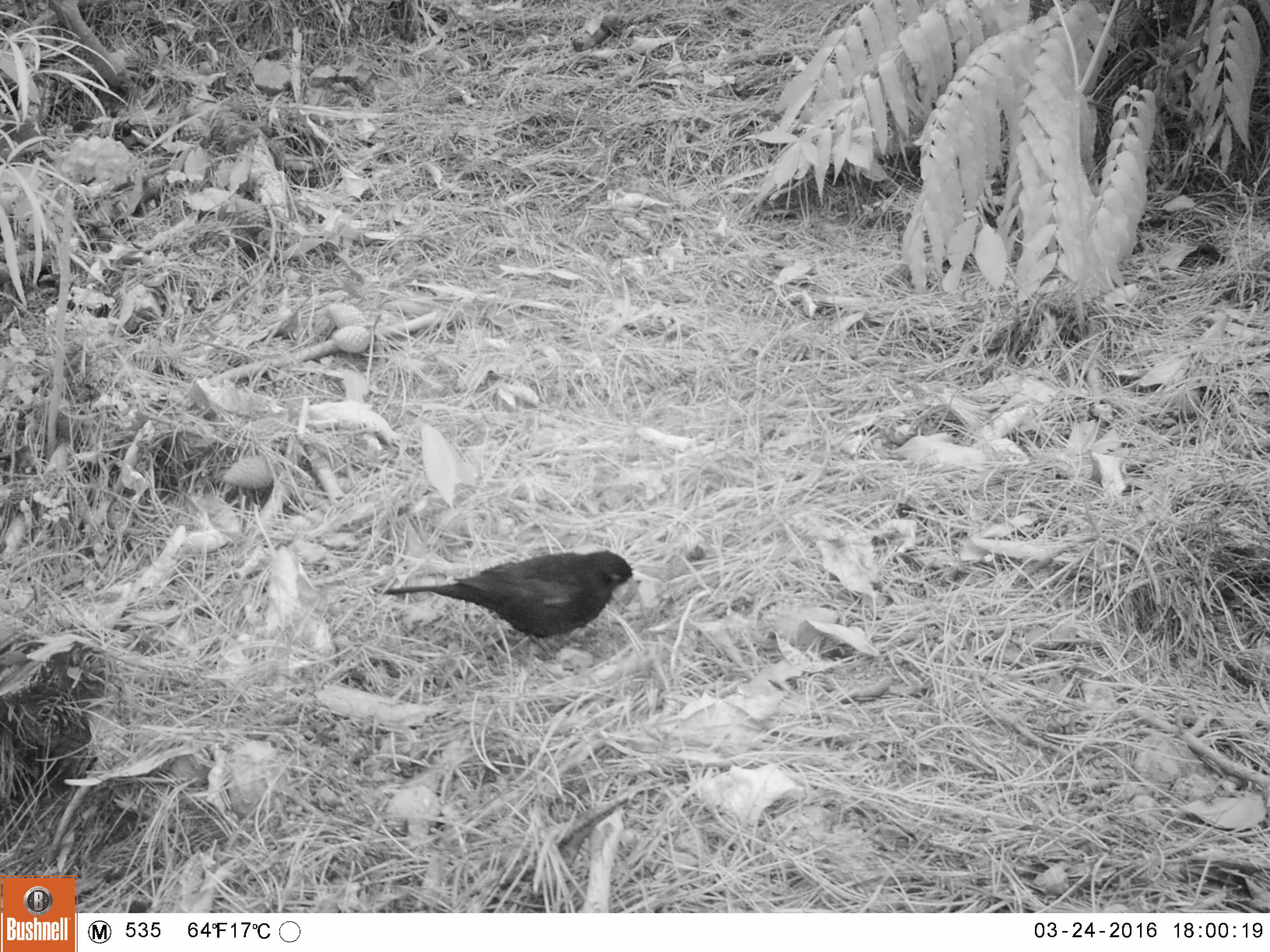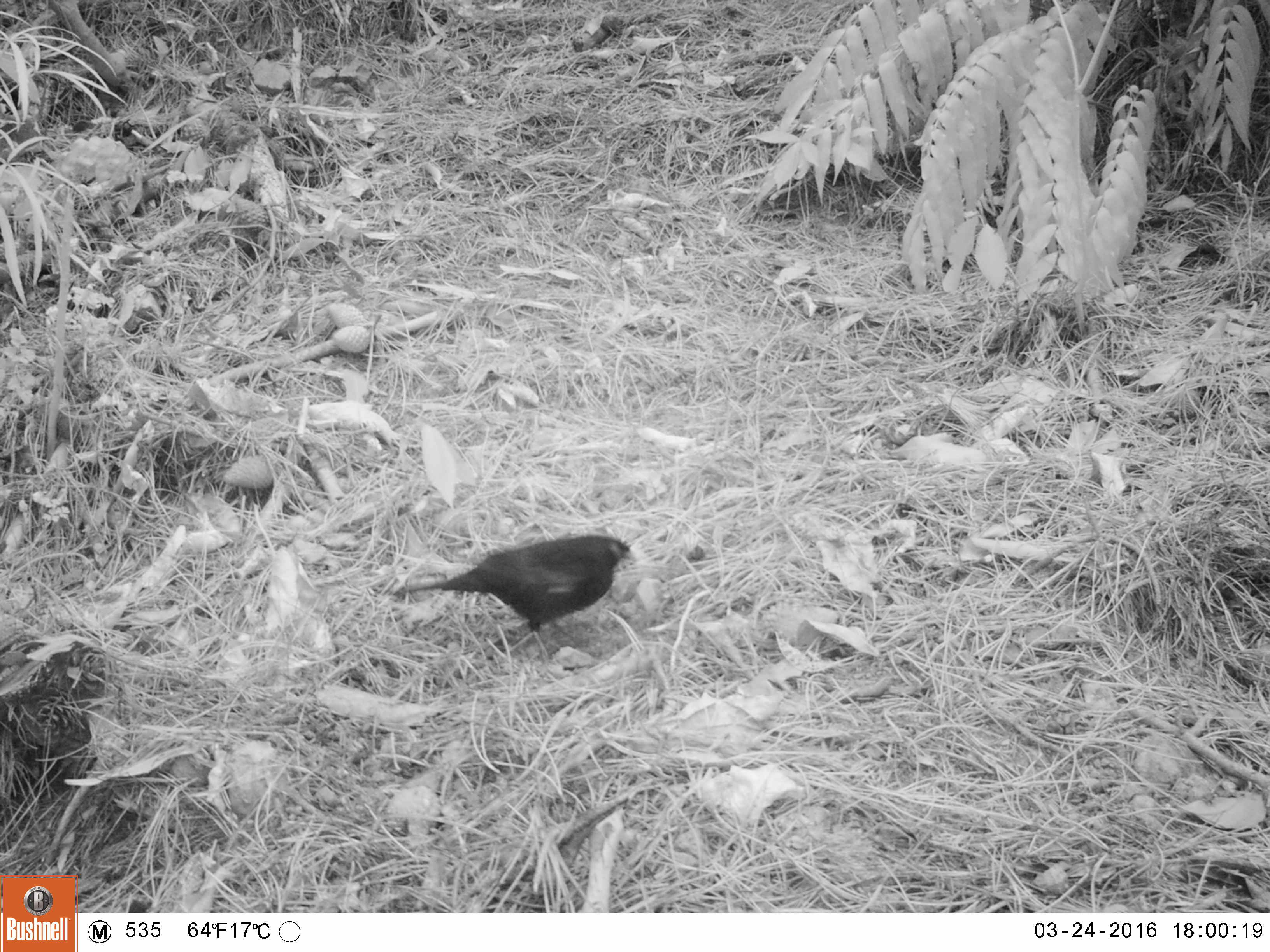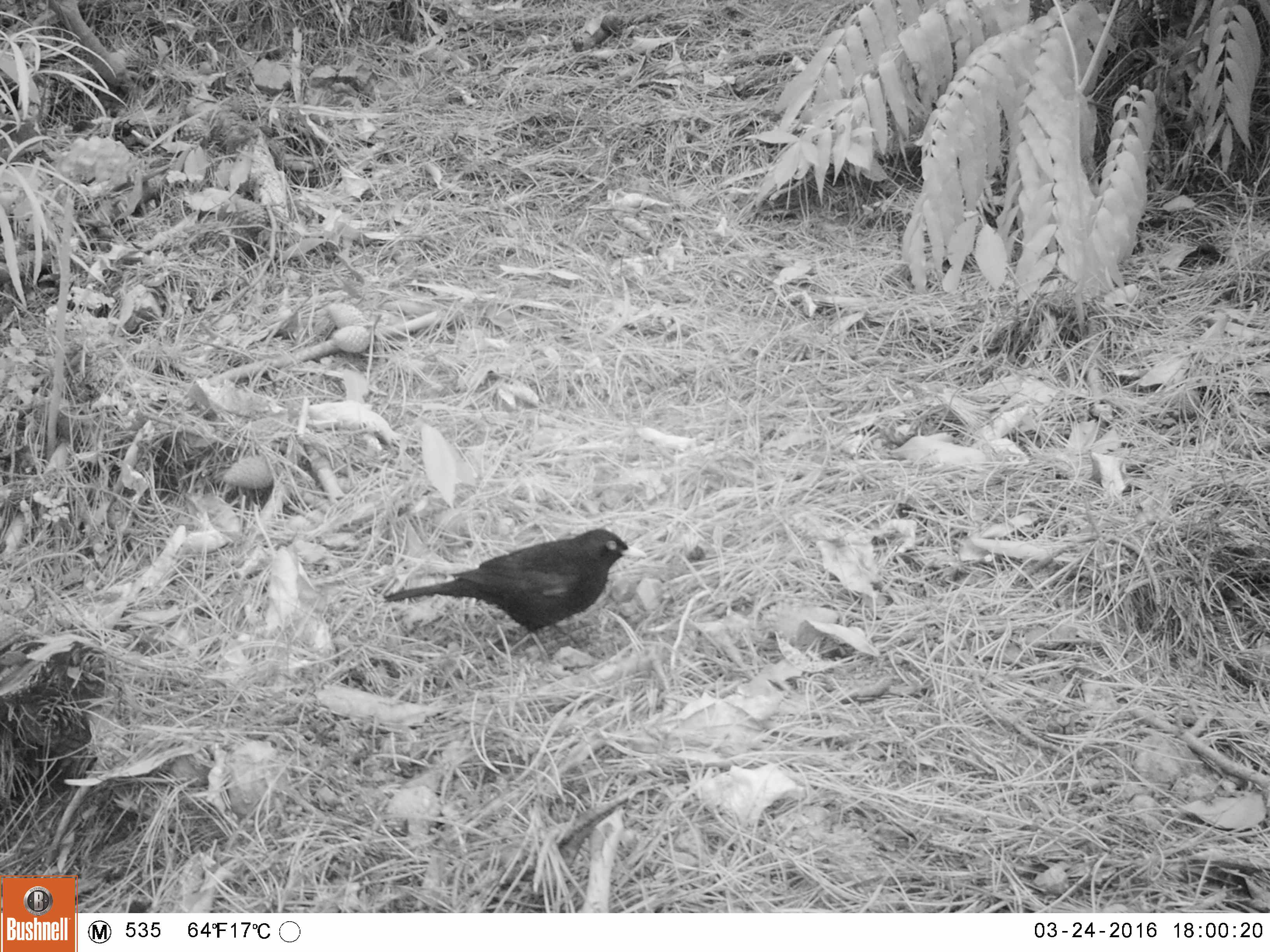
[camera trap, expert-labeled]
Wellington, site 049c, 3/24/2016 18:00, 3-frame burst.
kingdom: Animalia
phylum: Chordata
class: Aves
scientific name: Aves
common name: bird